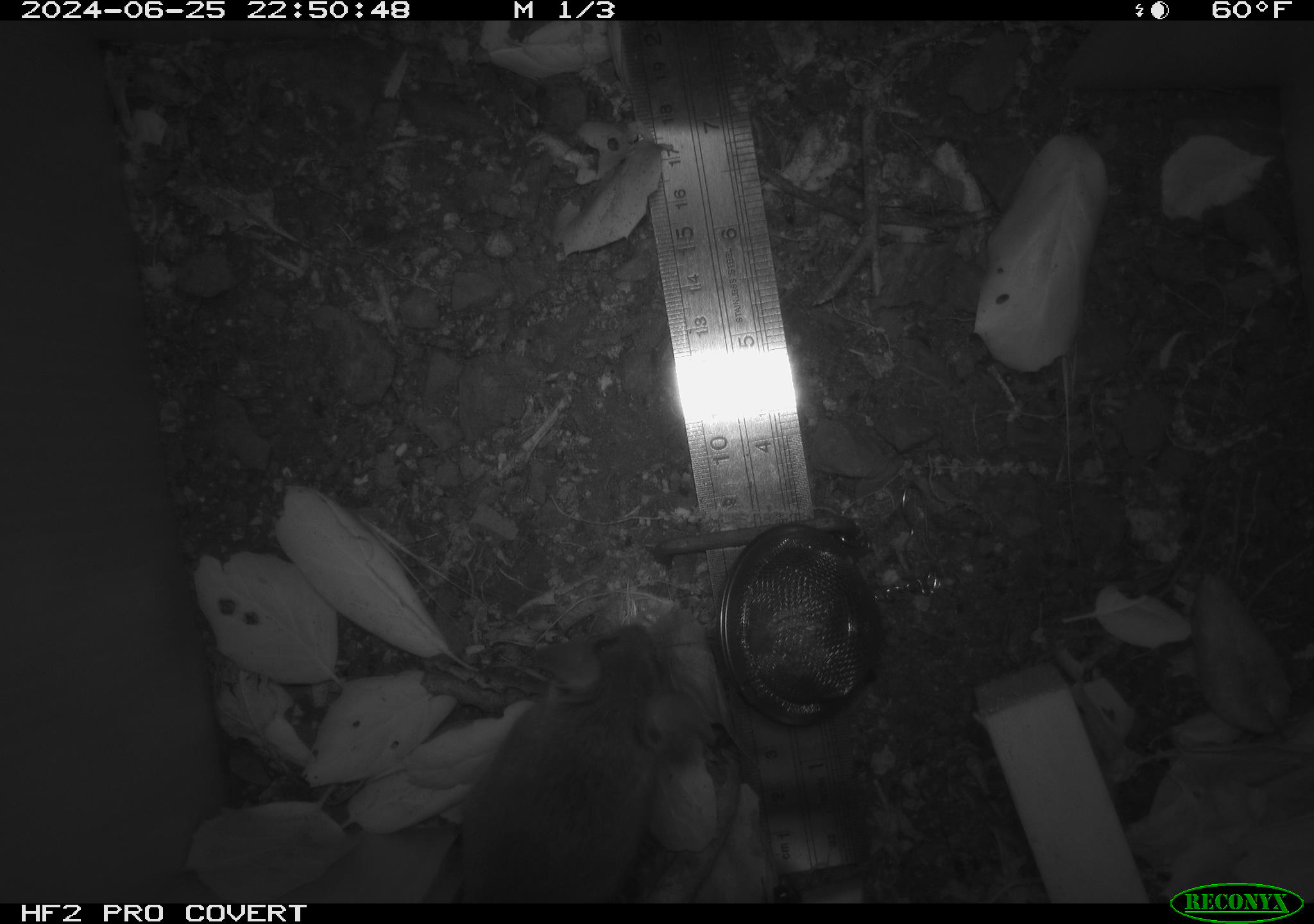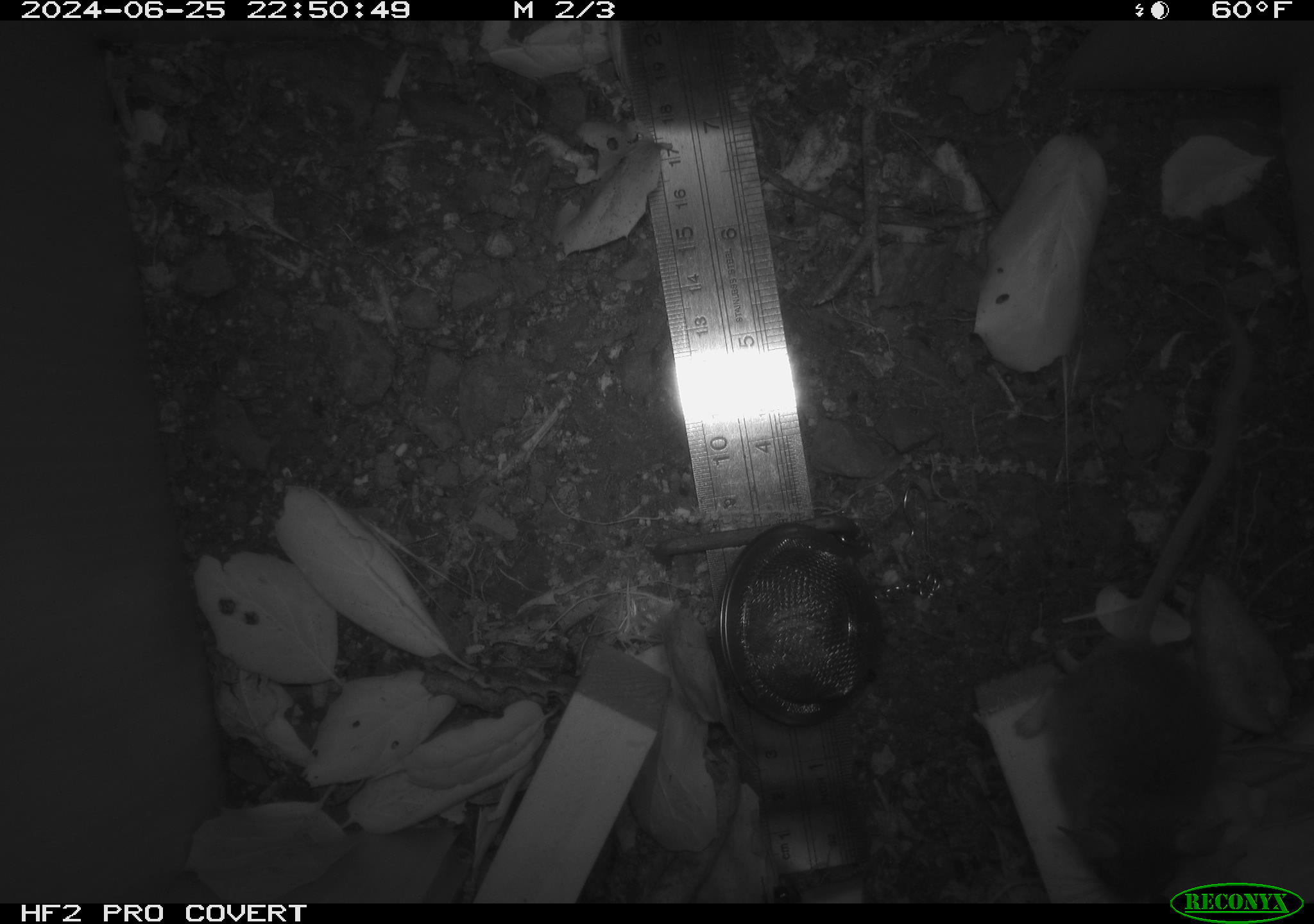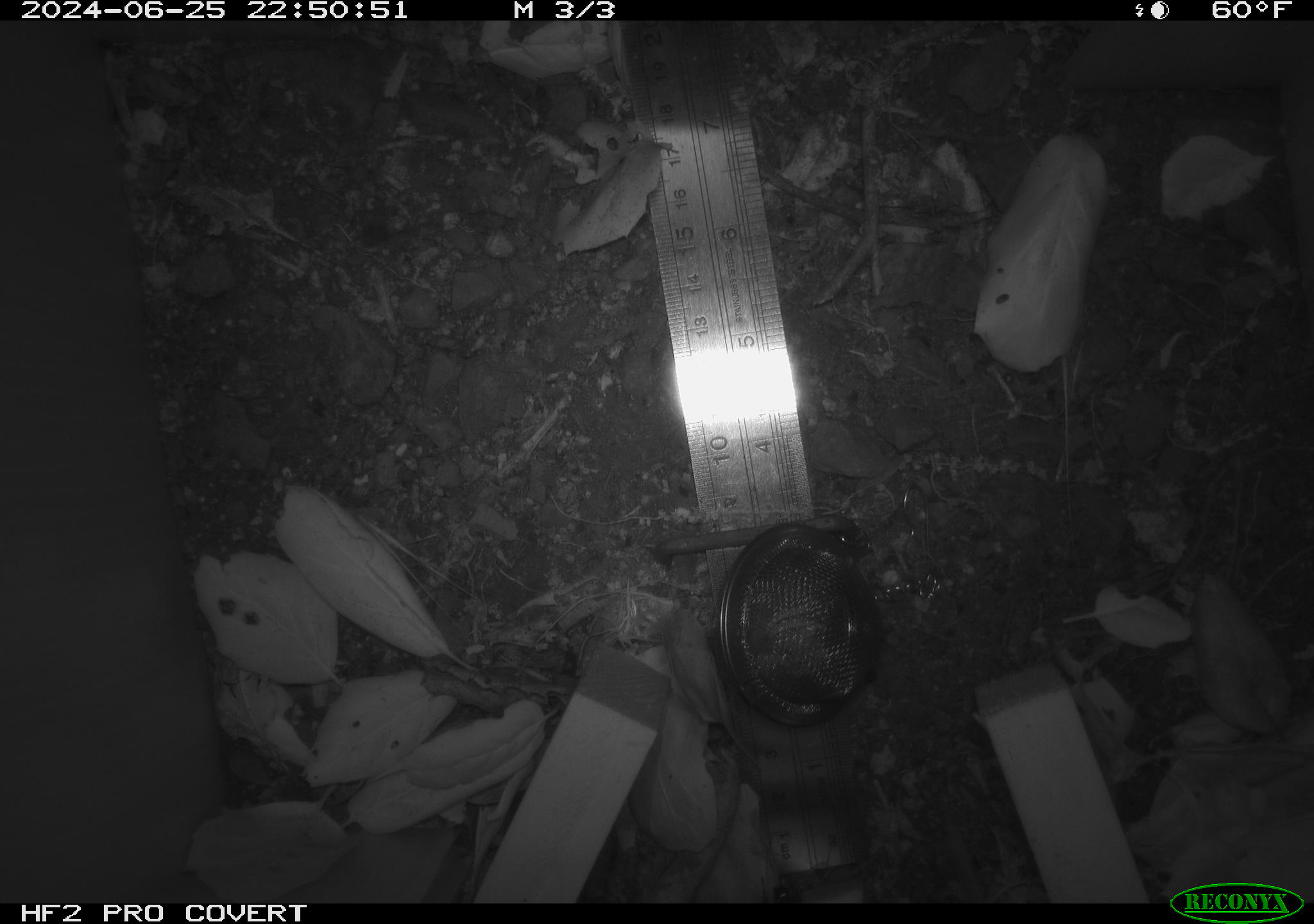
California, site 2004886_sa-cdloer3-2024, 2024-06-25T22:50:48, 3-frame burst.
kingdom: Animalia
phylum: Chordata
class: Mammalia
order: Rodentia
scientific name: Rodentia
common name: rodent